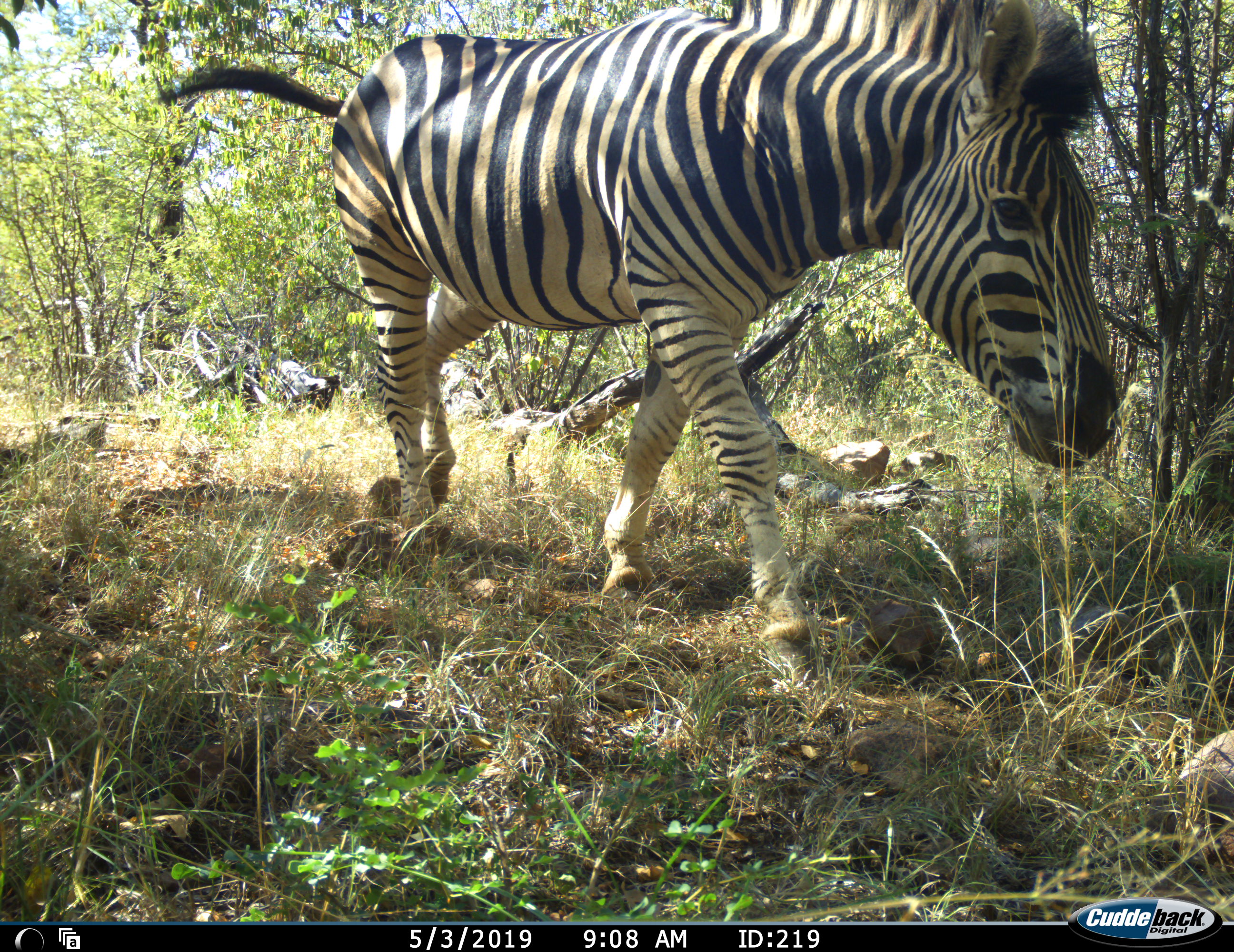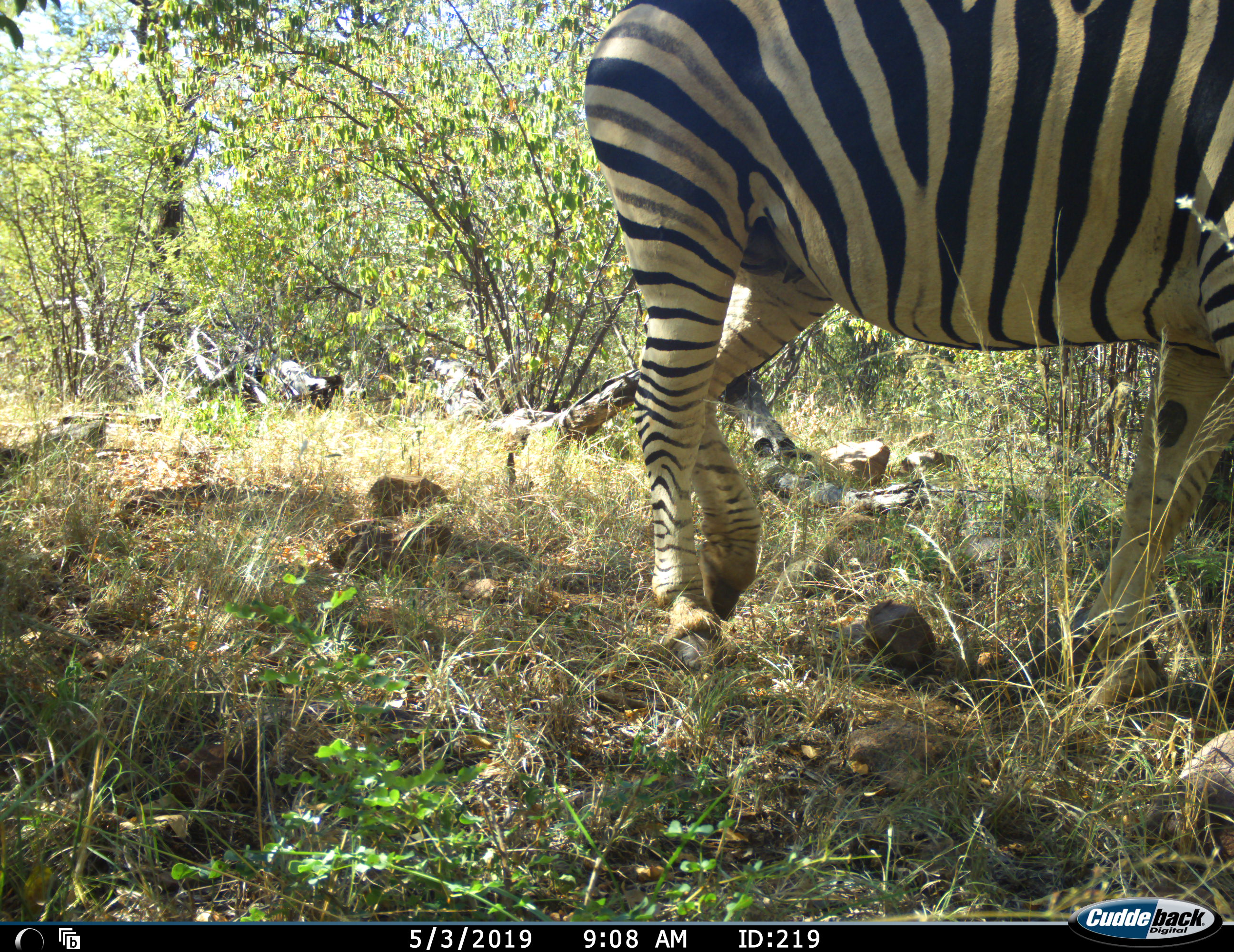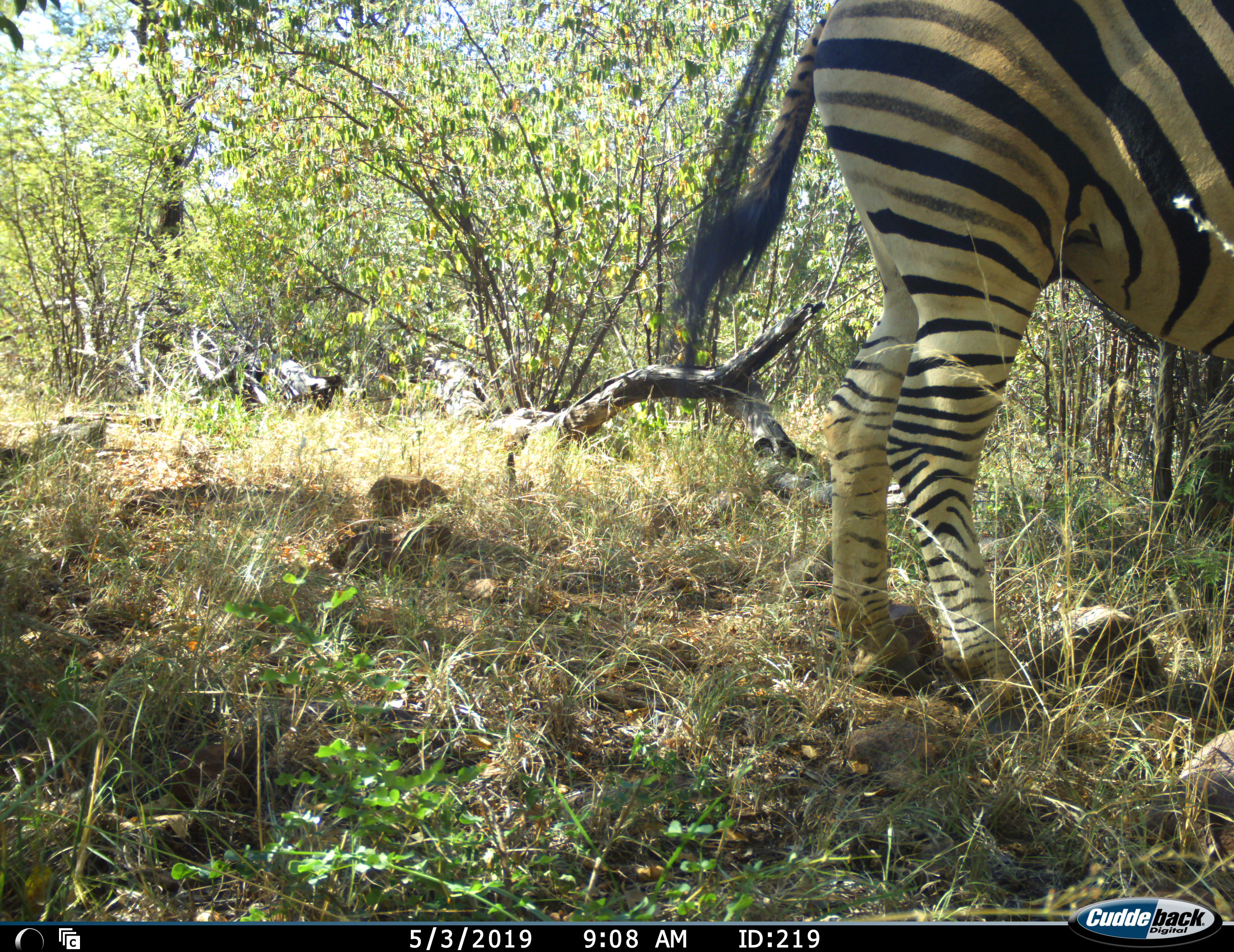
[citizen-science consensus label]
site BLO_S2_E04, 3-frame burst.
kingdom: Animalia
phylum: Chordata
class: Mammalia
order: Perissodactyla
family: Equidae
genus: Equus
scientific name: Equus quagga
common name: plains zebra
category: zebraplains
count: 1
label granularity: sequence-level